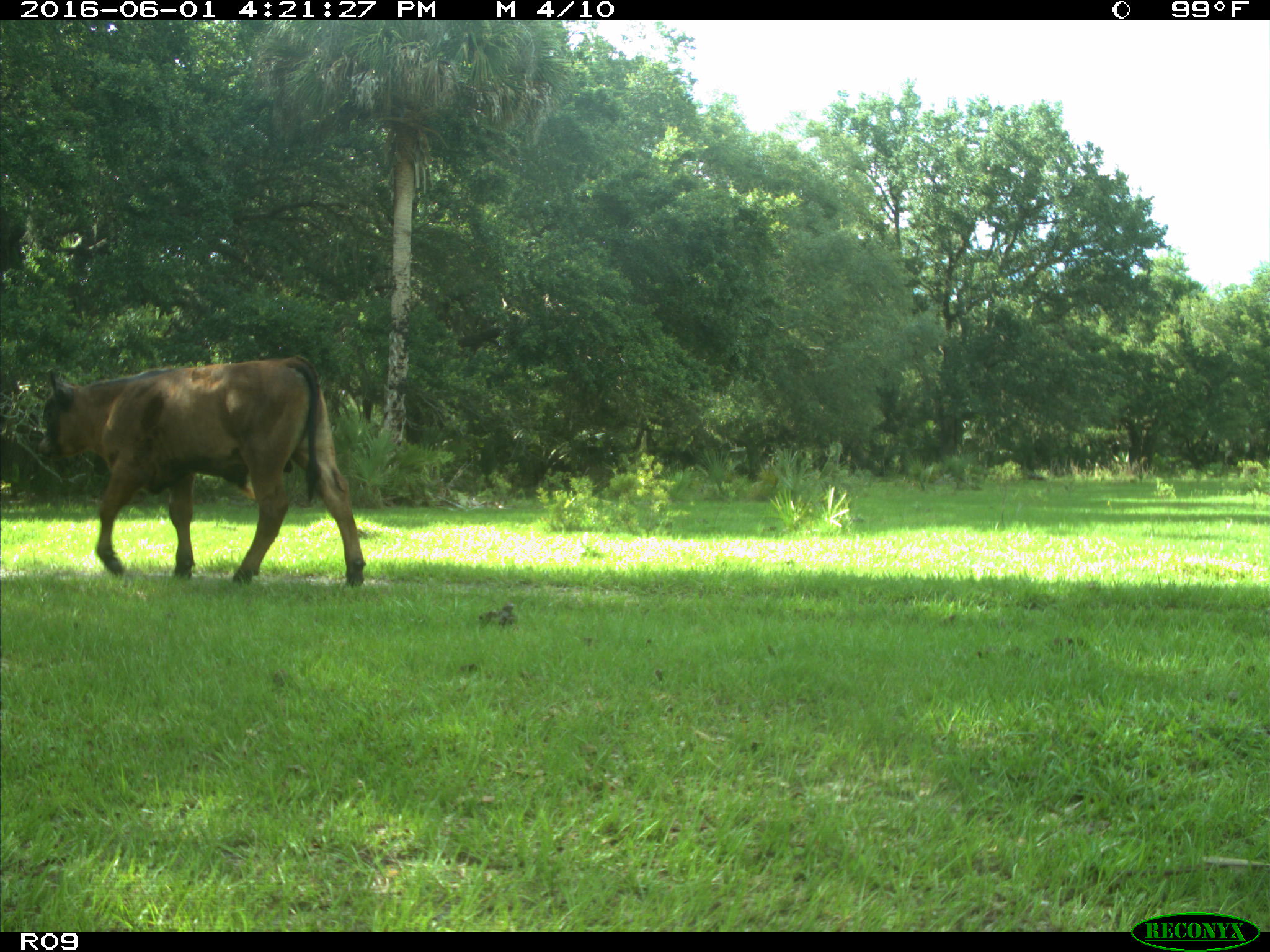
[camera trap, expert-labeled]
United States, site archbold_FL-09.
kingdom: Animalia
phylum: Chordata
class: Mammalia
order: Artiodactyla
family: Bovidae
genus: Bos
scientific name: Bos taurus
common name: domestic cow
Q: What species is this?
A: Bos taurus (domestic cow).